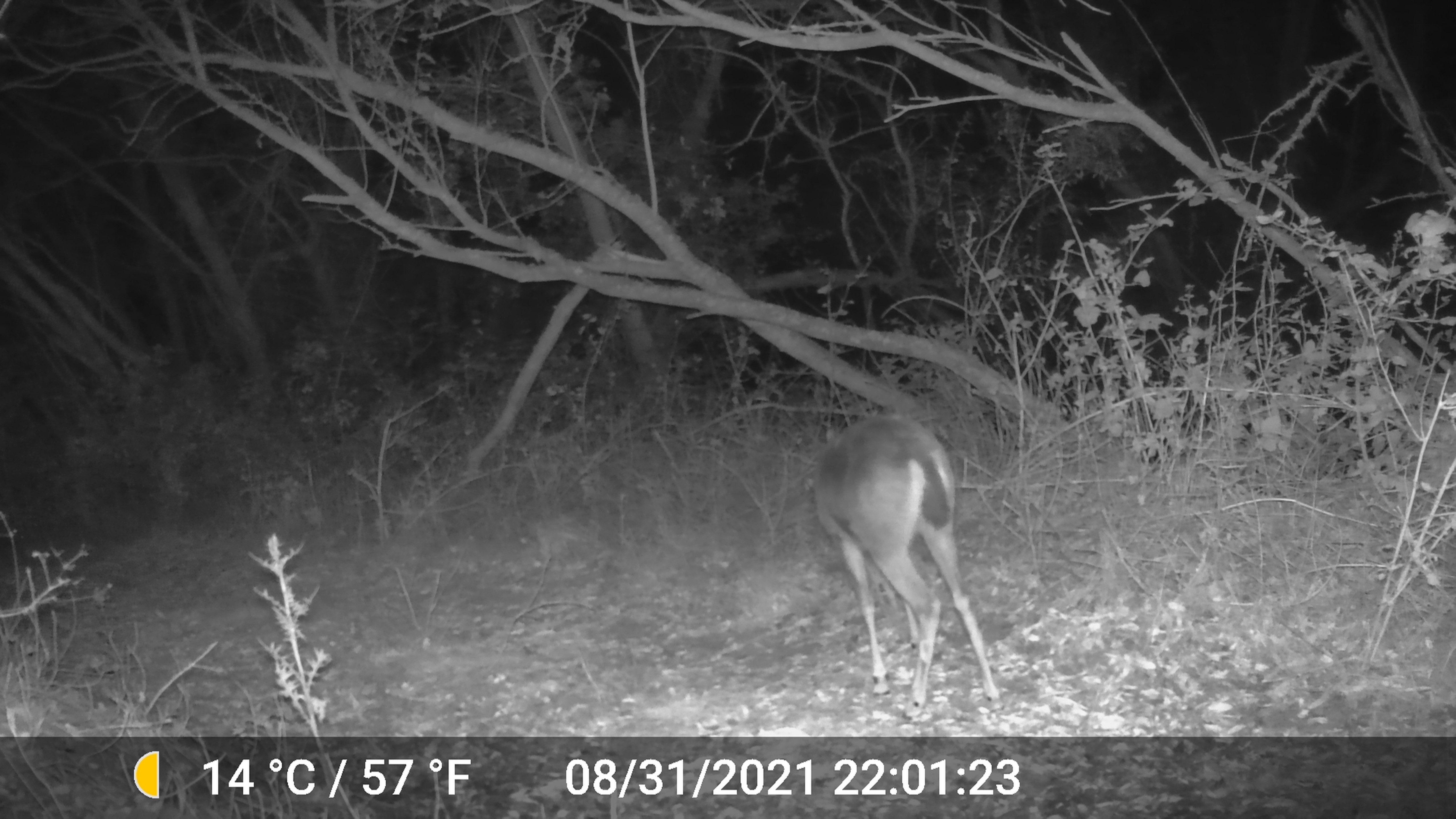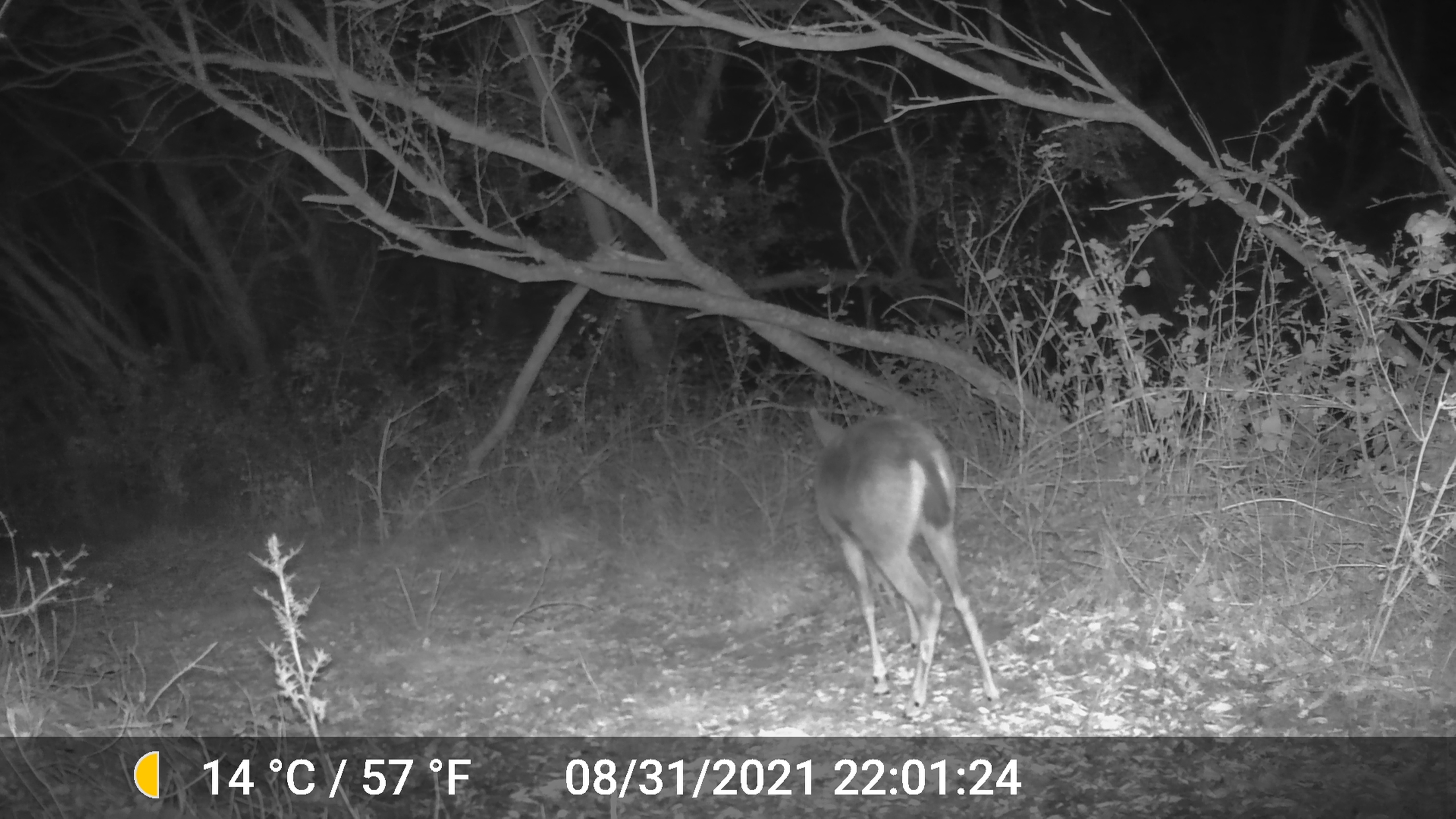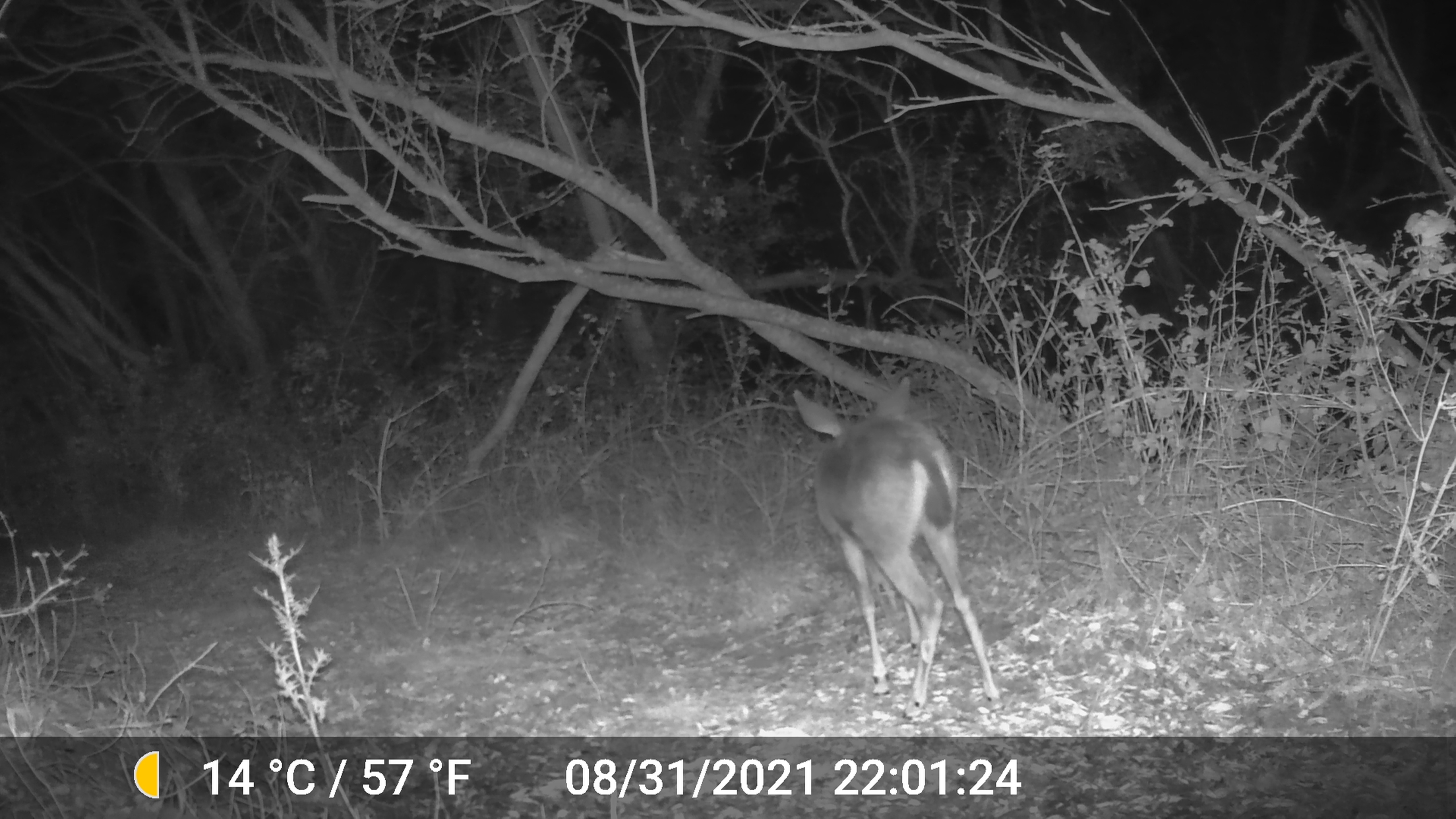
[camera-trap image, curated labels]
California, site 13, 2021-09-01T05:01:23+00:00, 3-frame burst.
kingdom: Animalia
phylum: Chordata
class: Mammalia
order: Artiodactyla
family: Cervidae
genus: Odocoileus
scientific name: Odocoileus hemionus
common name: mule deer